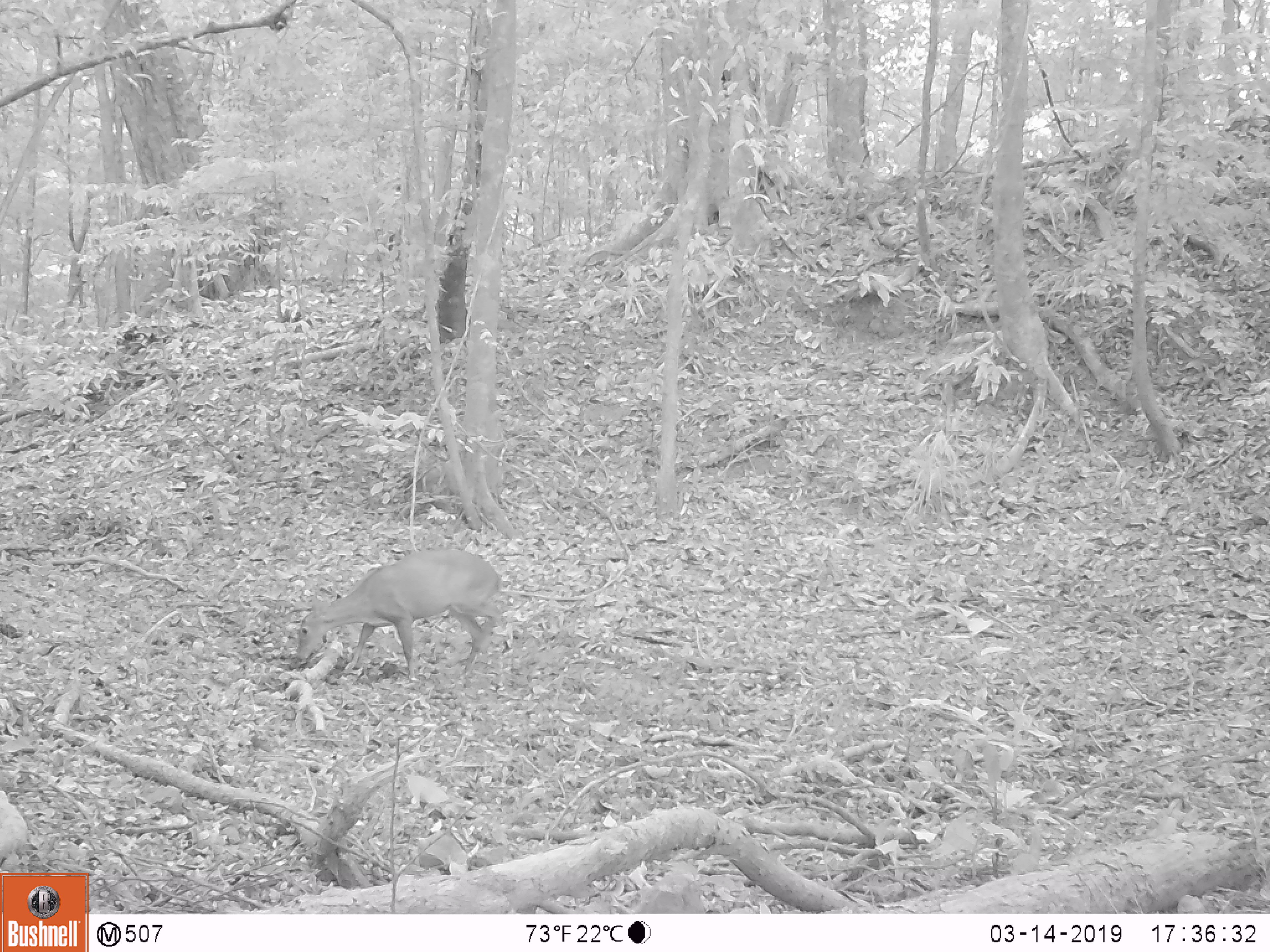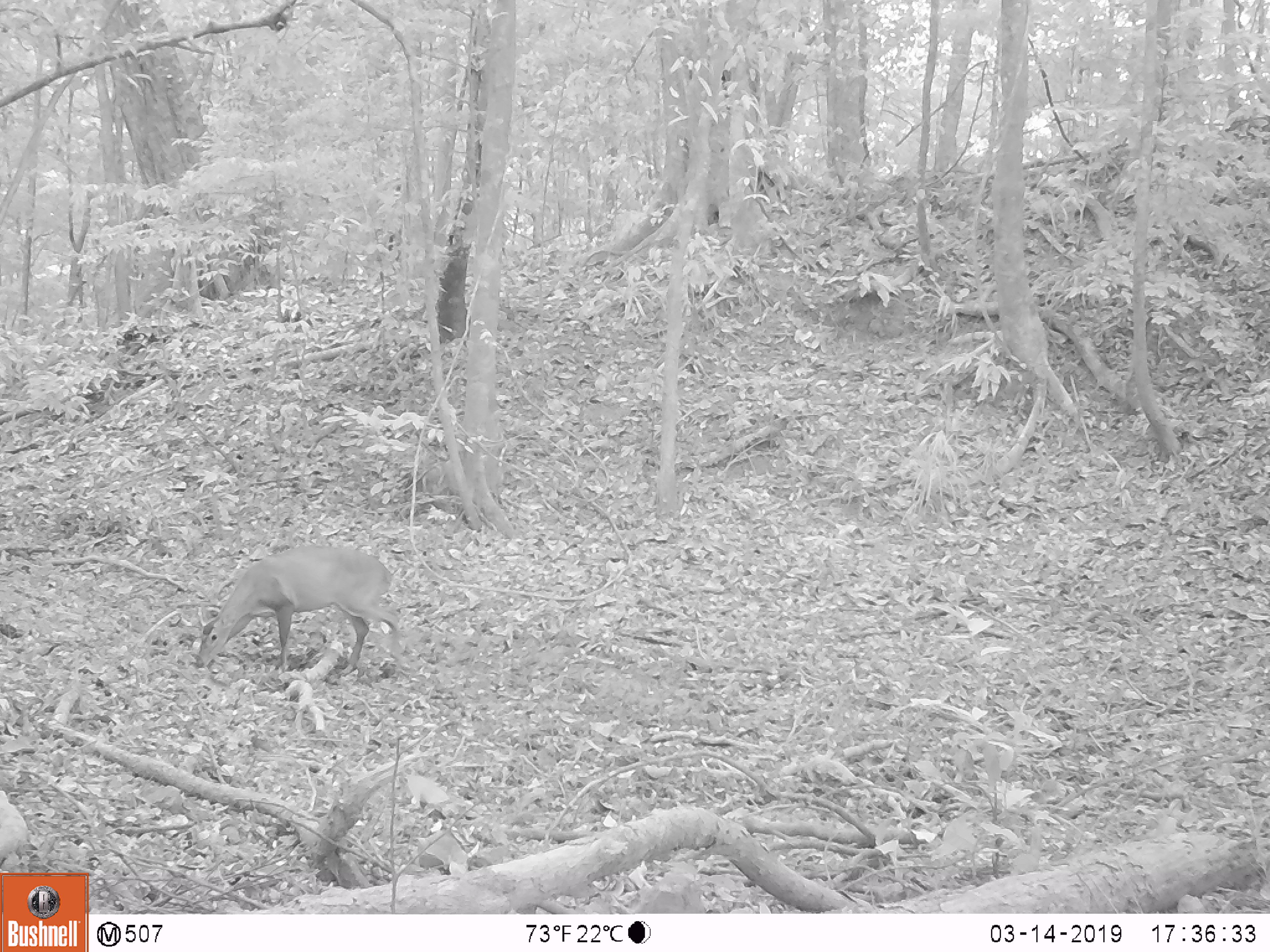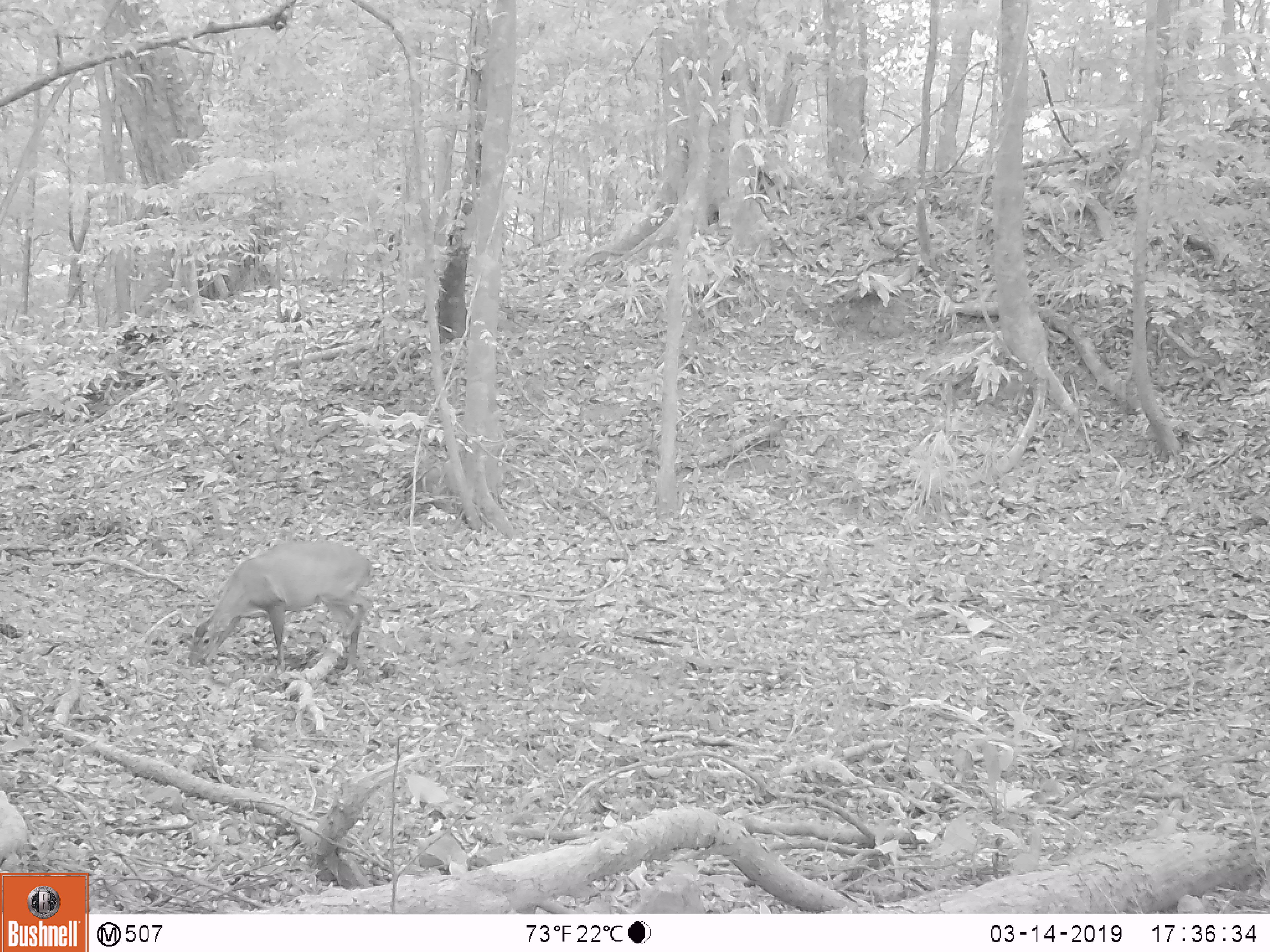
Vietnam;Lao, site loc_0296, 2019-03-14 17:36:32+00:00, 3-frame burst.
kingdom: Animalia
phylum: Chordata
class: Mammalia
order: Artiodactyla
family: Cervidae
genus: Muntiacus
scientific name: Muntiacus vuquangensis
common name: large-antlered muntjac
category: large antlered muntjac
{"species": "large antlered muntjac (large-antlered muntjac) (Muntiacus vuquangensis)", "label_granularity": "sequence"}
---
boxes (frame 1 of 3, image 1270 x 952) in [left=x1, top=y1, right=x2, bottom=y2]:
large antlered muntjac: [left=294, top=547, right=504, bottom=682]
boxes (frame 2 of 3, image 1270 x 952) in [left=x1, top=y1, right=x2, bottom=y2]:
large antlered muntjac: [left=191, top=545, right=405, bottom=680]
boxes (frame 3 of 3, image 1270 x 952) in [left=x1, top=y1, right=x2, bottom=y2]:
large antlered muntjac: [left=186, top=540, right=375, bottom=675]